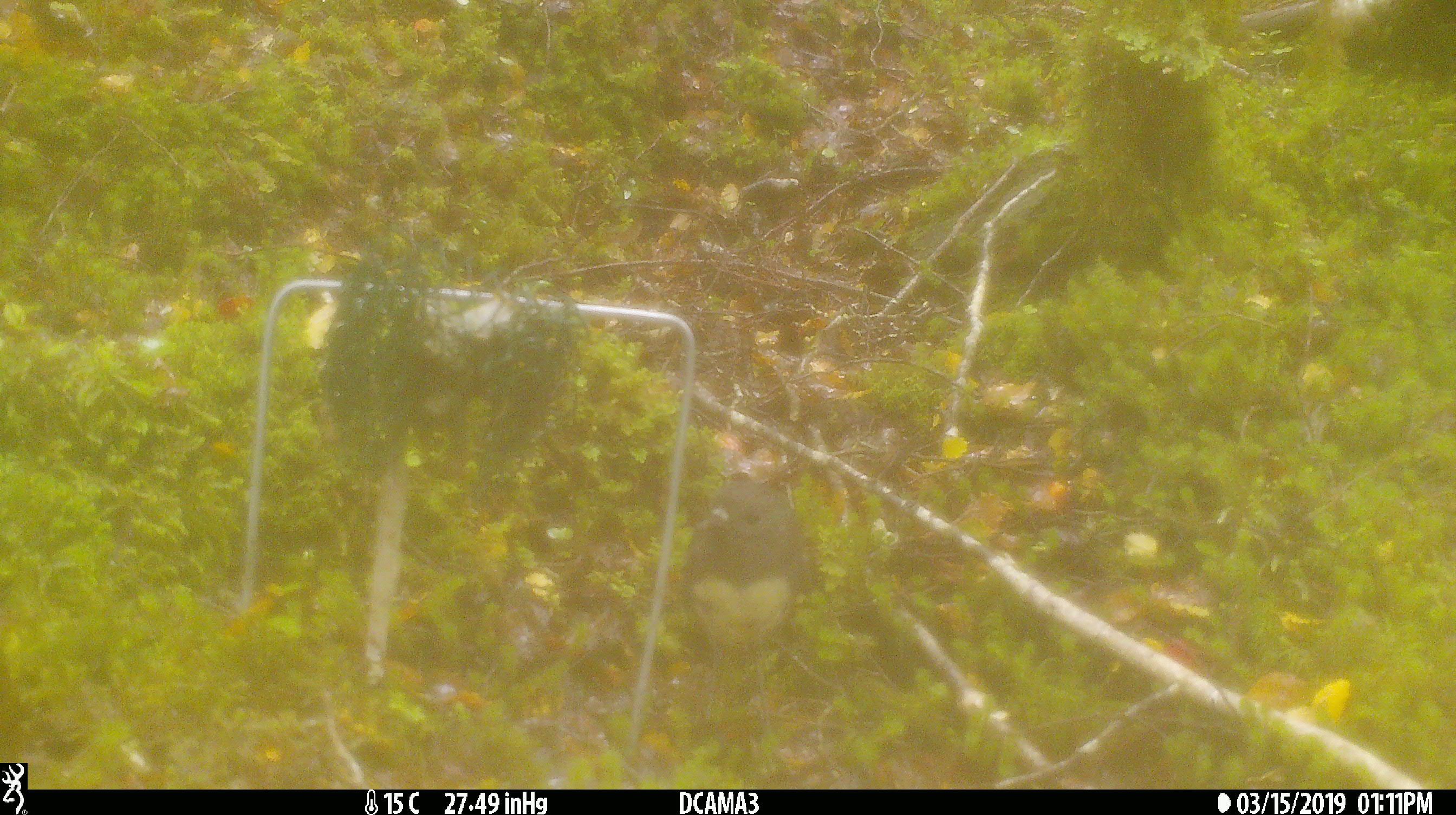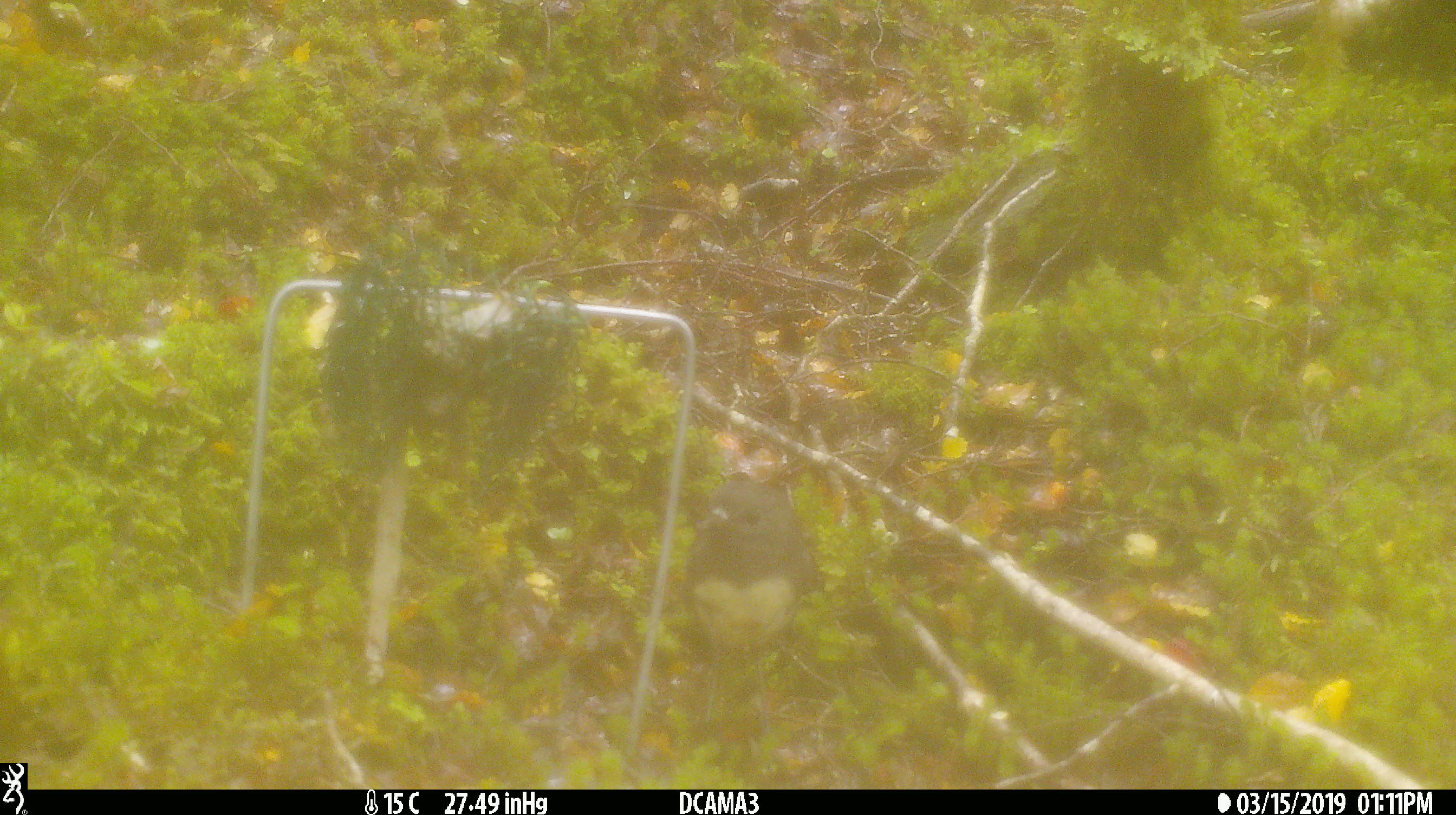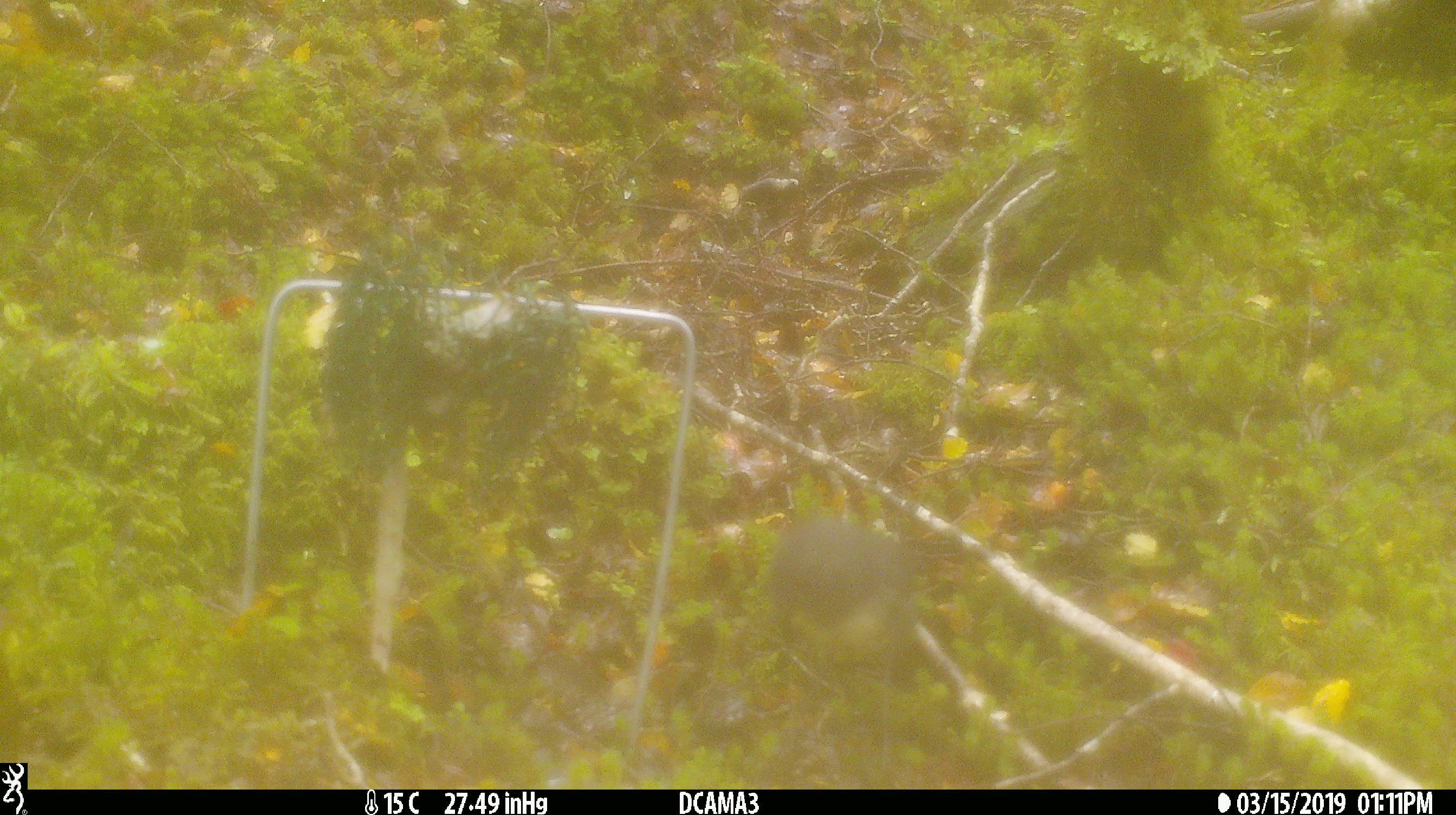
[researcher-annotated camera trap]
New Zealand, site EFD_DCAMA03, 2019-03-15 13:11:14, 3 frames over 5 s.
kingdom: Animalia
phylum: Chordata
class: Aves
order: Passeriformes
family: Petroicidae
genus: Petroica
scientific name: Petroica australis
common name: new zealand robin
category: robin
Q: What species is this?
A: Robin (new zealand robin) (Petroica australis).